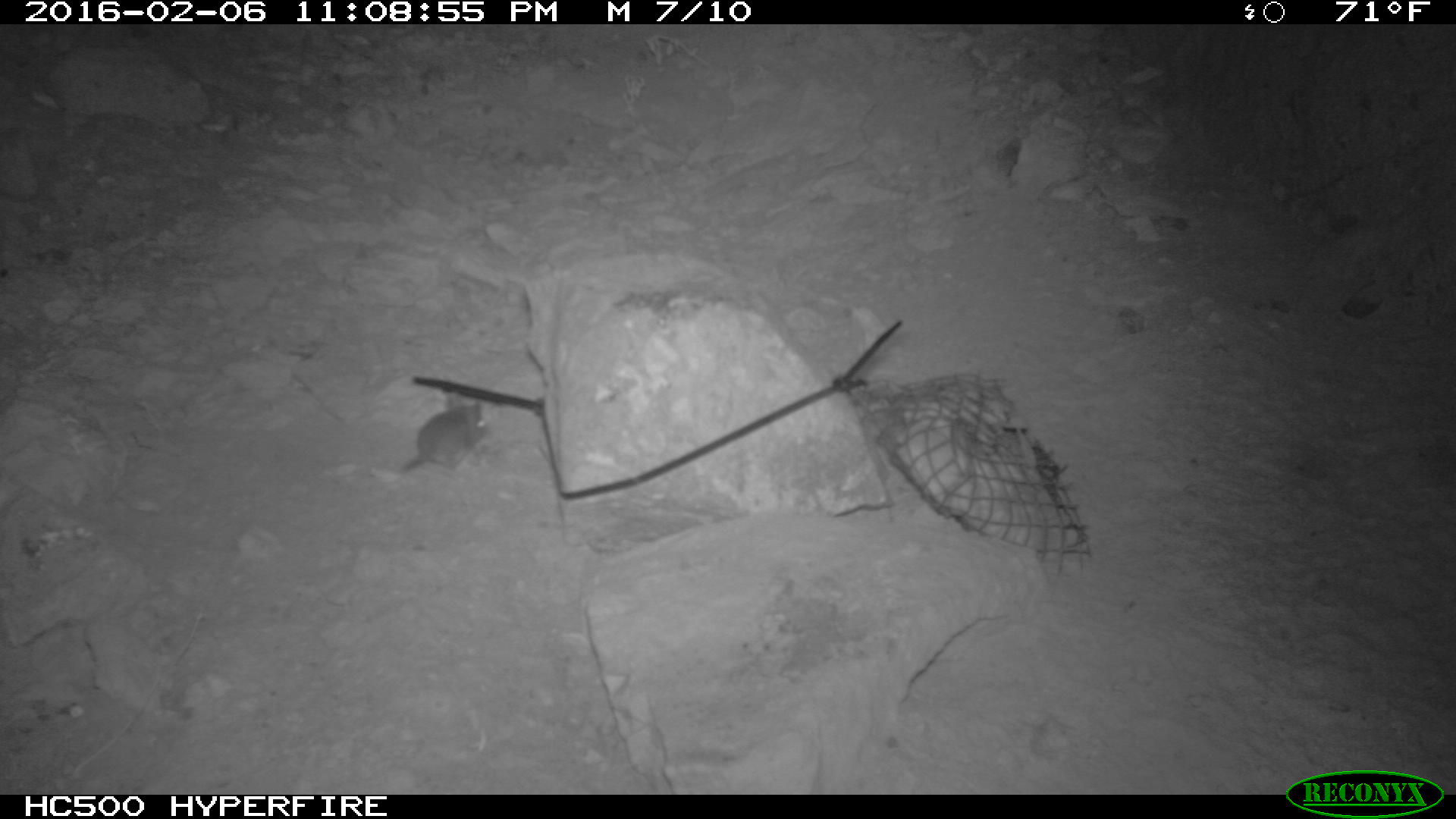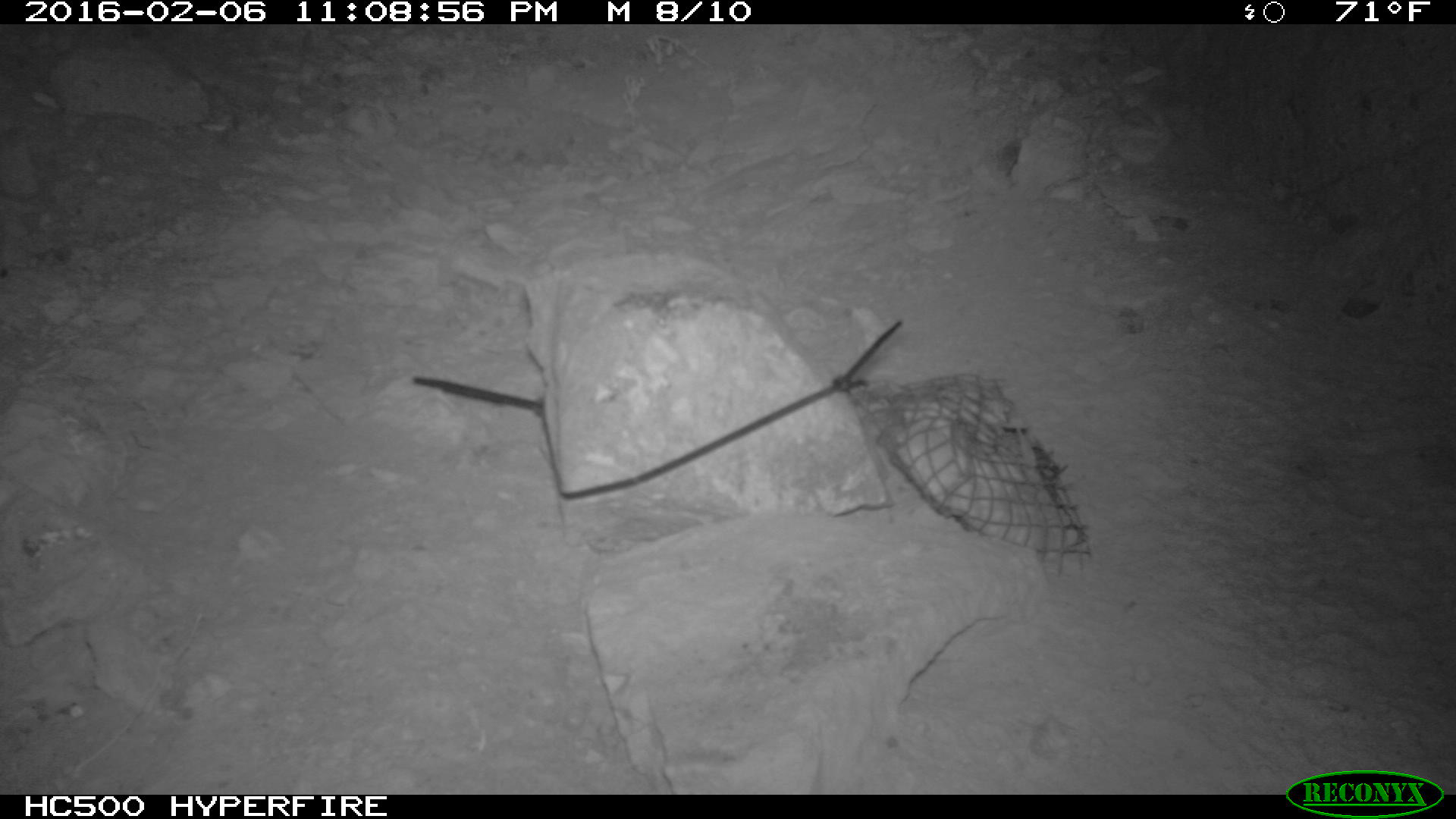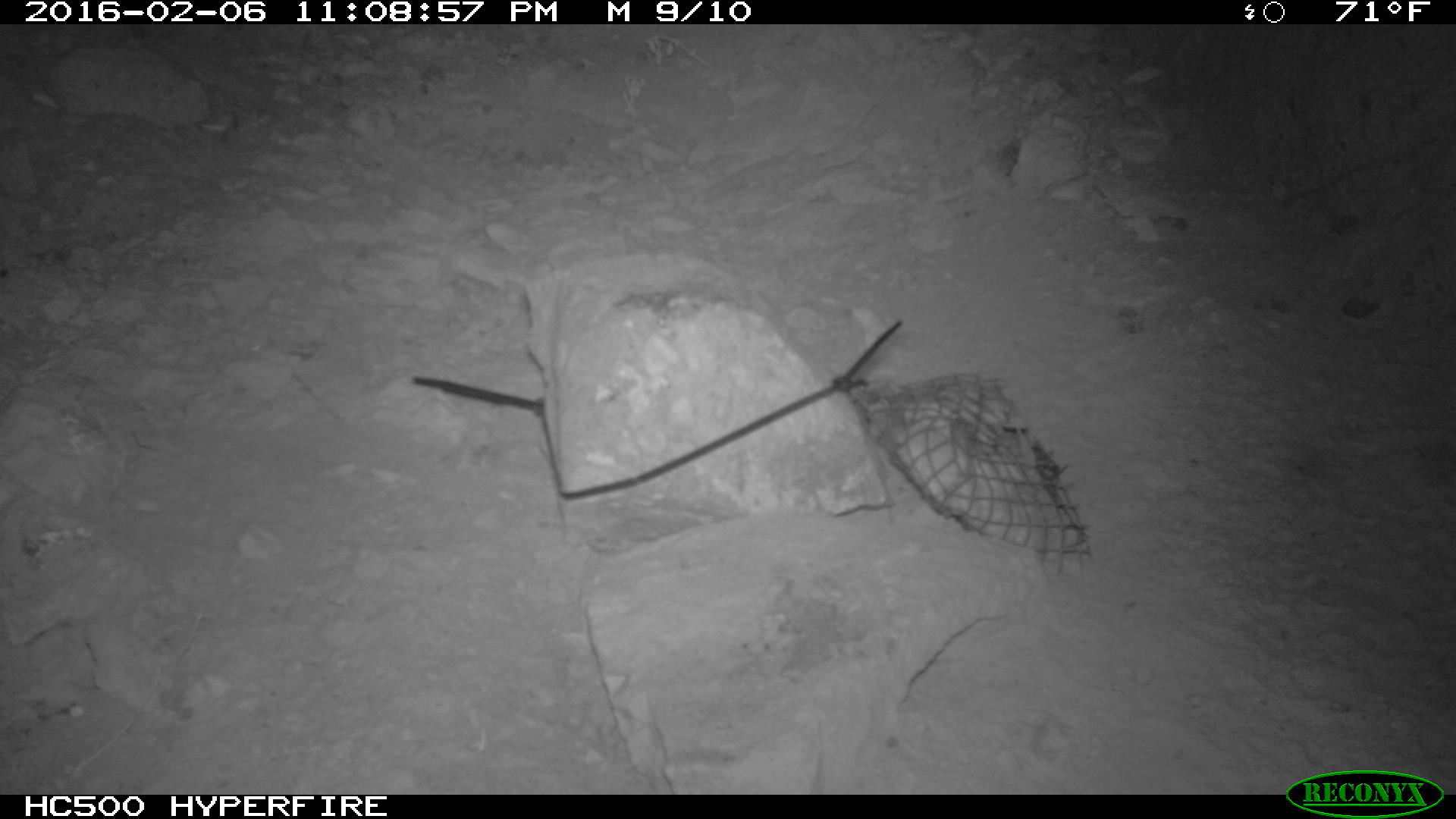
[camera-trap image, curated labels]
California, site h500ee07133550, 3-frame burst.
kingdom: Animalia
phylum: Chordata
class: Mammalia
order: Rodentia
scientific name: Rodentia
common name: rodent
Rodent (Rodentia).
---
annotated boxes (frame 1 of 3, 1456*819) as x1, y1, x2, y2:
rodent: 395, 394, 494, 478